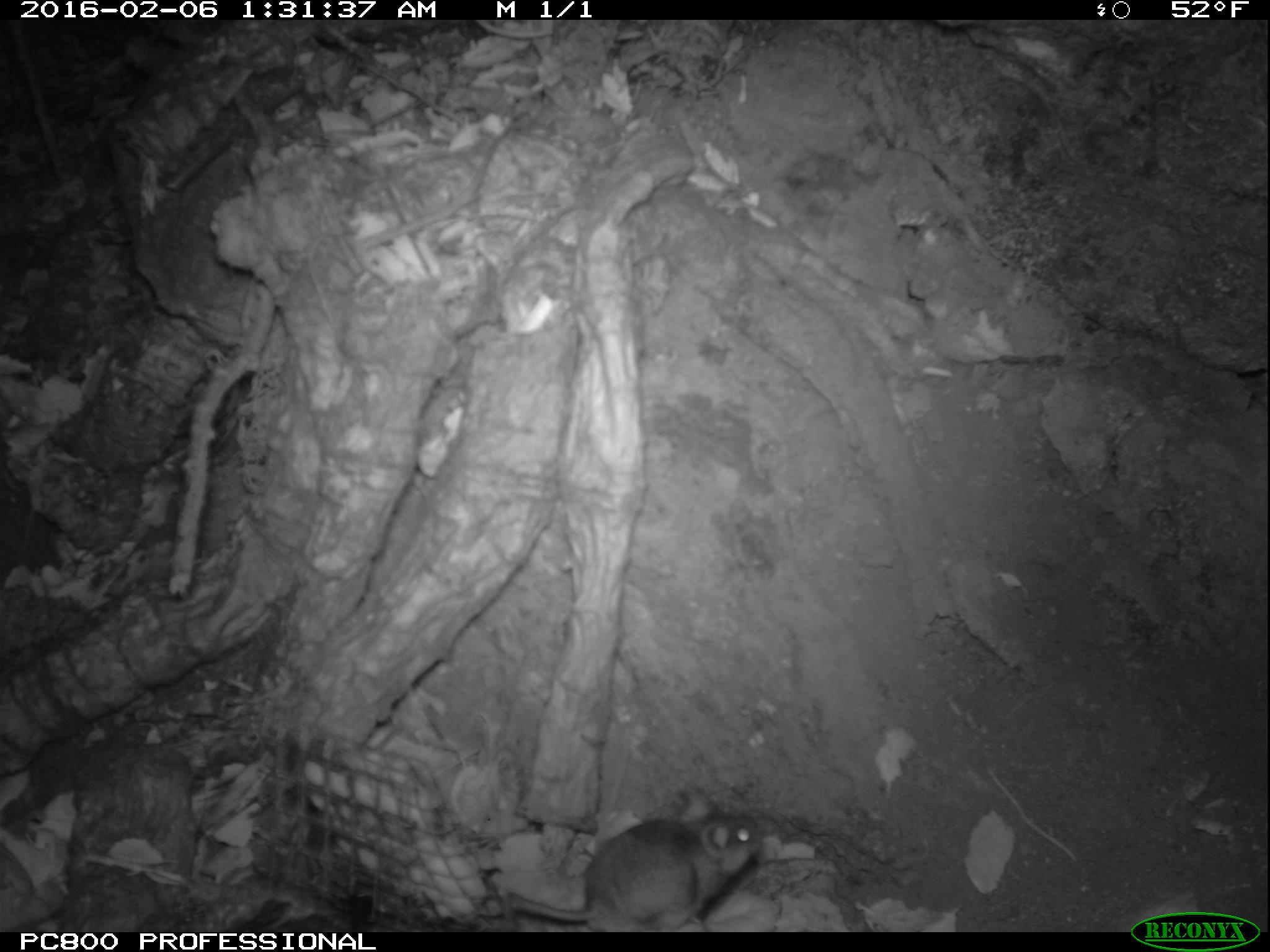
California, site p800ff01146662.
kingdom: Animalia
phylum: Chordata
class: Mammalia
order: Rodentia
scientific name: Rodentia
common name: rodent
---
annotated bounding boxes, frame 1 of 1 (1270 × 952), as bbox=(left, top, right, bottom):
rodent: bbox=(504, 790, 762, 932)